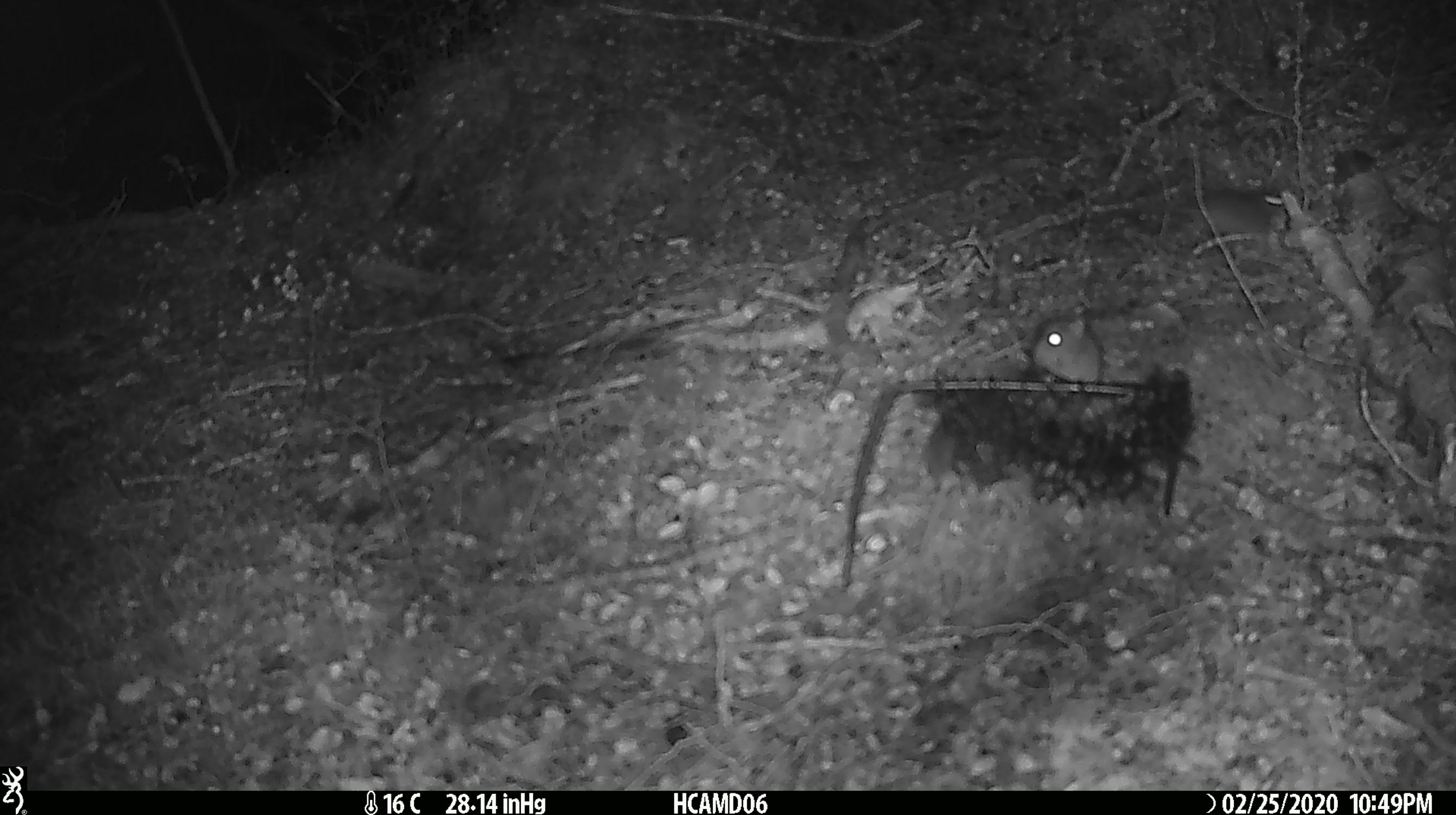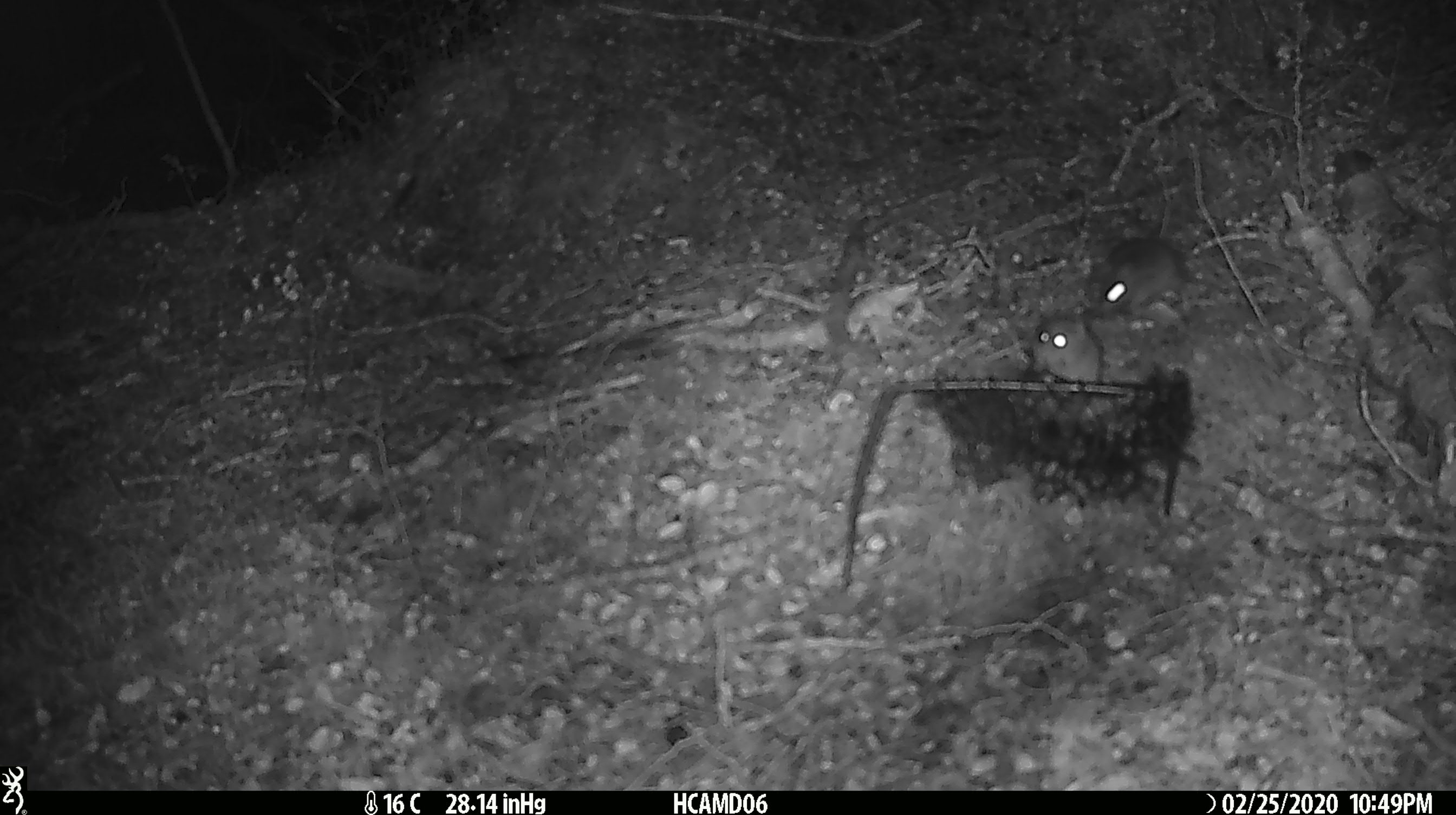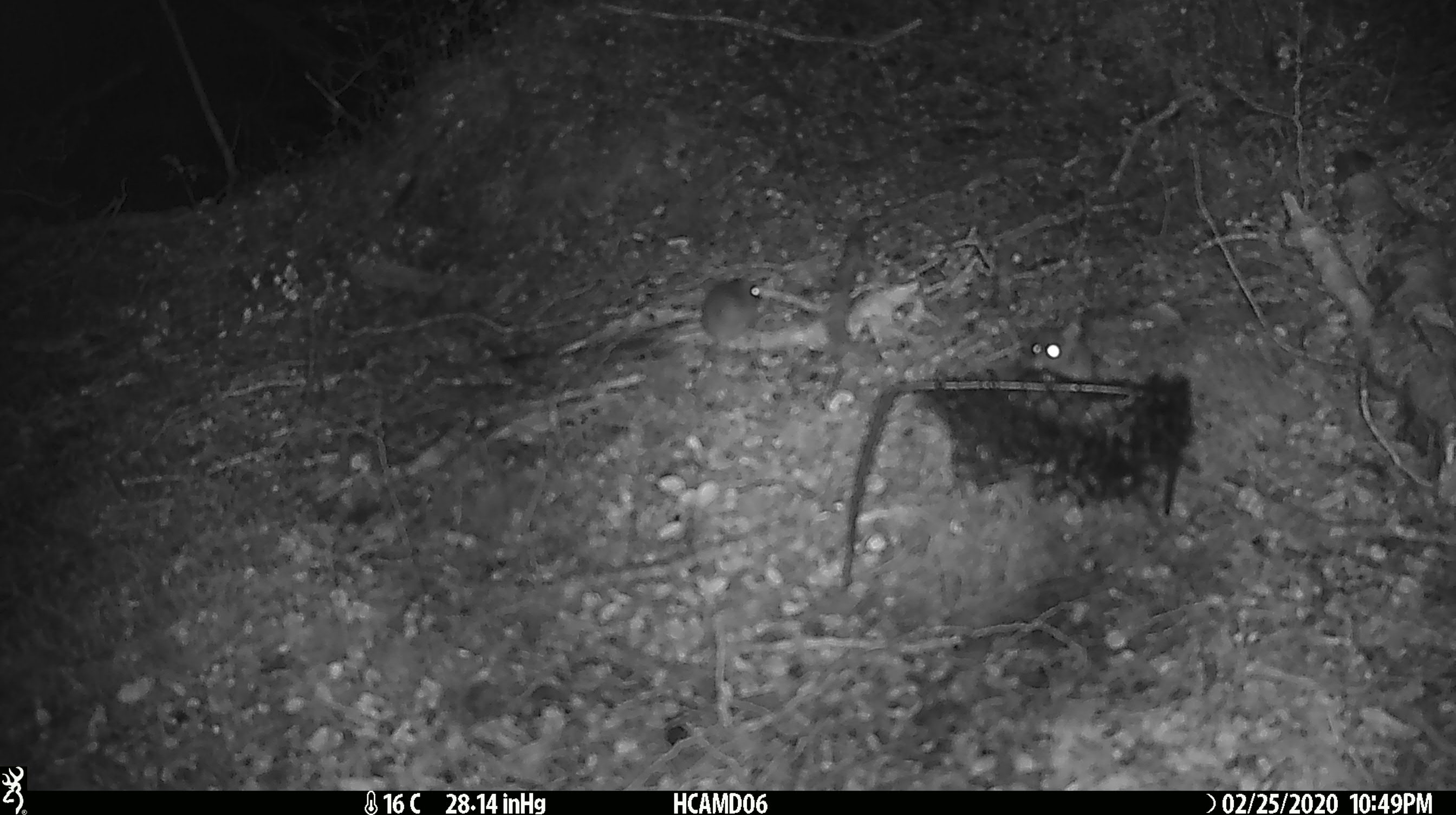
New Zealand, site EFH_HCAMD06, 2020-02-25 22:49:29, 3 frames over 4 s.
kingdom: Animalia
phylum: Chordata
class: Mammalia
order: Rodentia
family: Muridae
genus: Mus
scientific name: Mus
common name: mouse